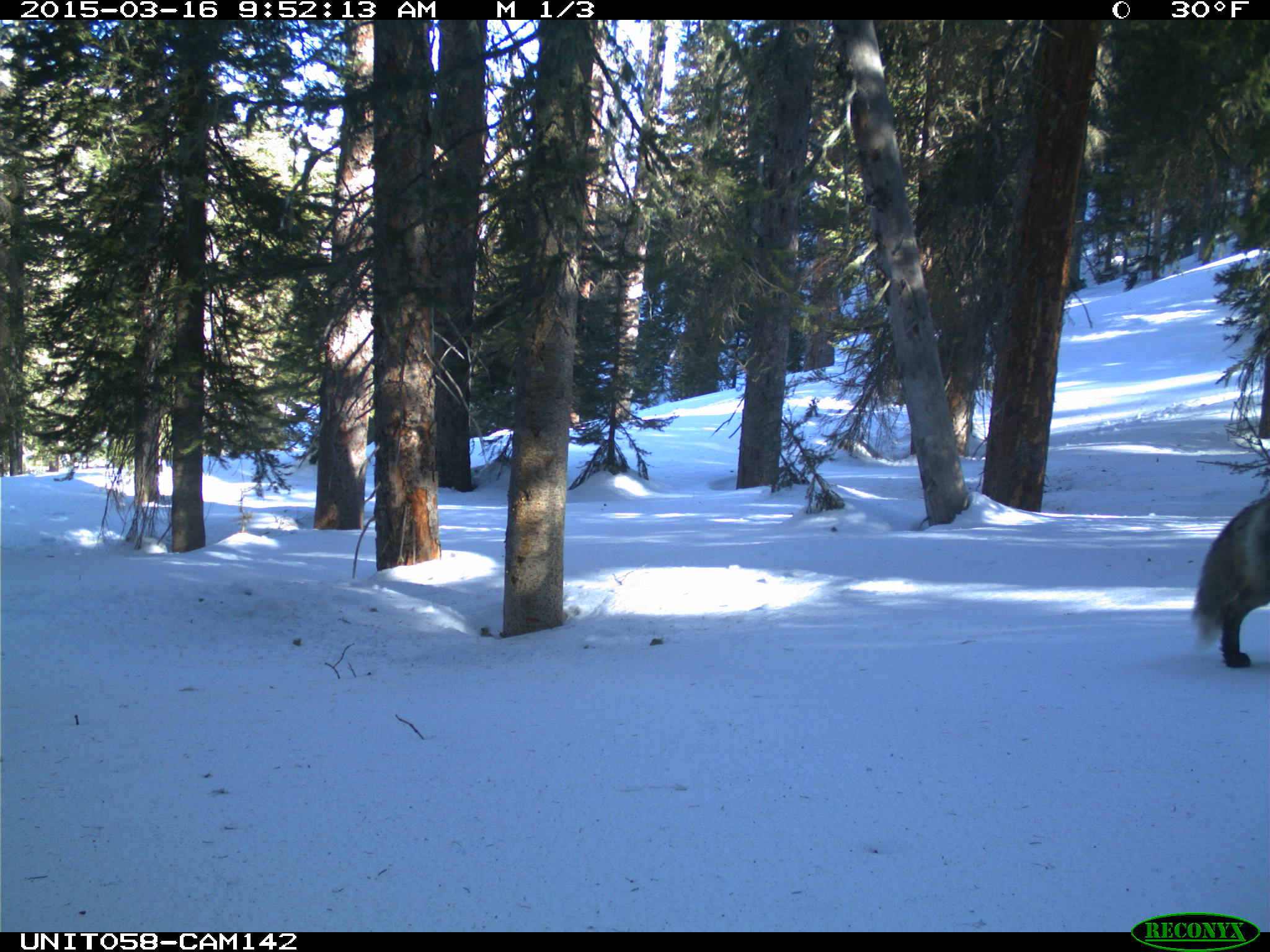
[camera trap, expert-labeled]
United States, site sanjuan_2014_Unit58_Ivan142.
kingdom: Animalia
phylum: Chordata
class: Mammalia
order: Carnivora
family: Canidae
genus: Vulpes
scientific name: Vulpes vulpes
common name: red fox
Vulpes vulpes (red fox).